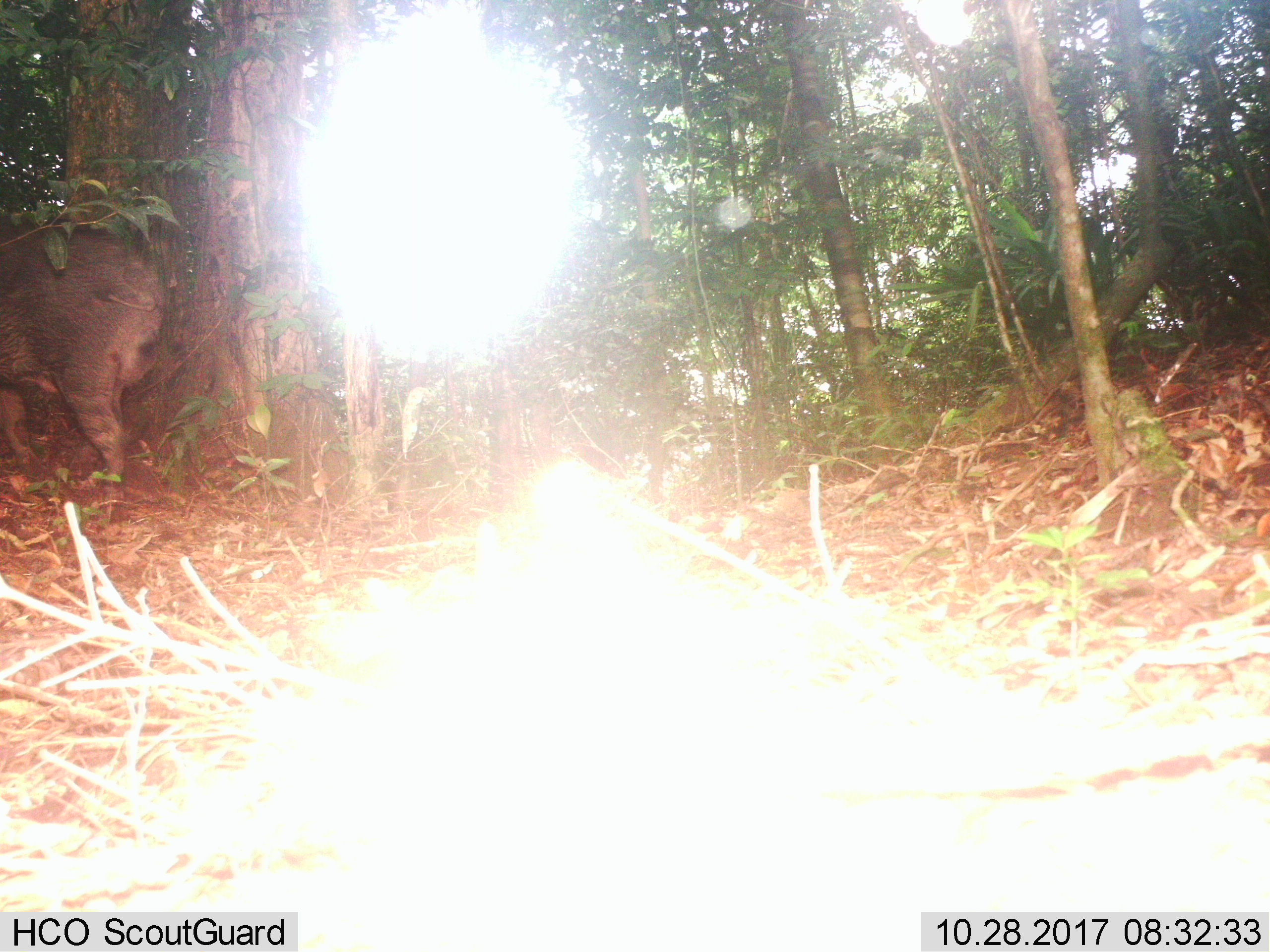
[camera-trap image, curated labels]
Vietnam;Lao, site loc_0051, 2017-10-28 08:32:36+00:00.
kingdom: Animalia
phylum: Chordata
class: Mammalia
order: Artiodactyla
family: Suidae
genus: Sus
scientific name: Sus scrofa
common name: eurasian wild pig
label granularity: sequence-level